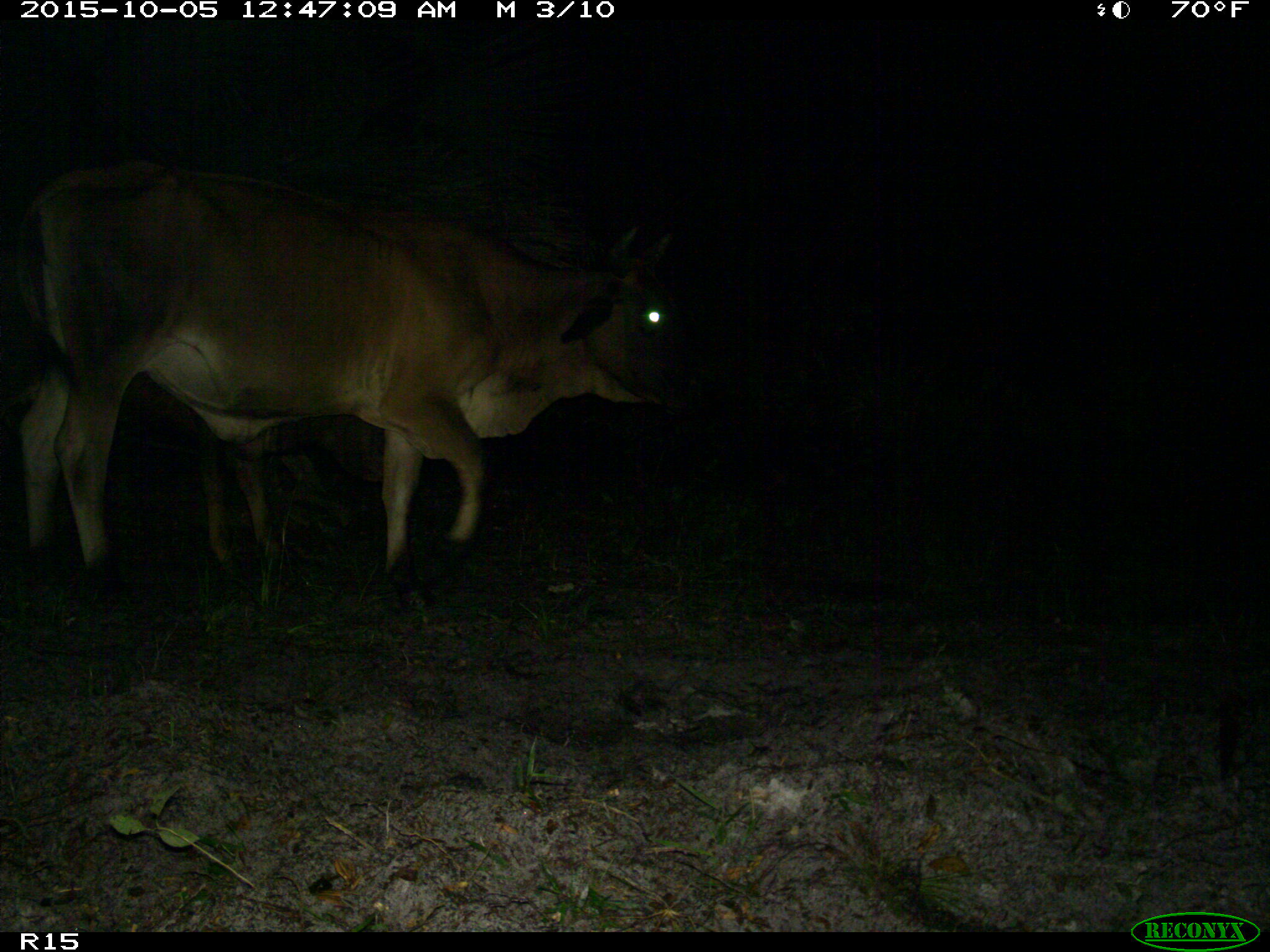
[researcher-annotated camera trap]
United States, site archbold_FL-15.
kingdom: Animalia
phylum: Chordata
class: Mammalia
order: Artiodactyla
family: Bovidae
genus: Bos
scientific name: Bos taurus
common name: domestic cow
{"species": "Bos taurus (domestic cow)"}